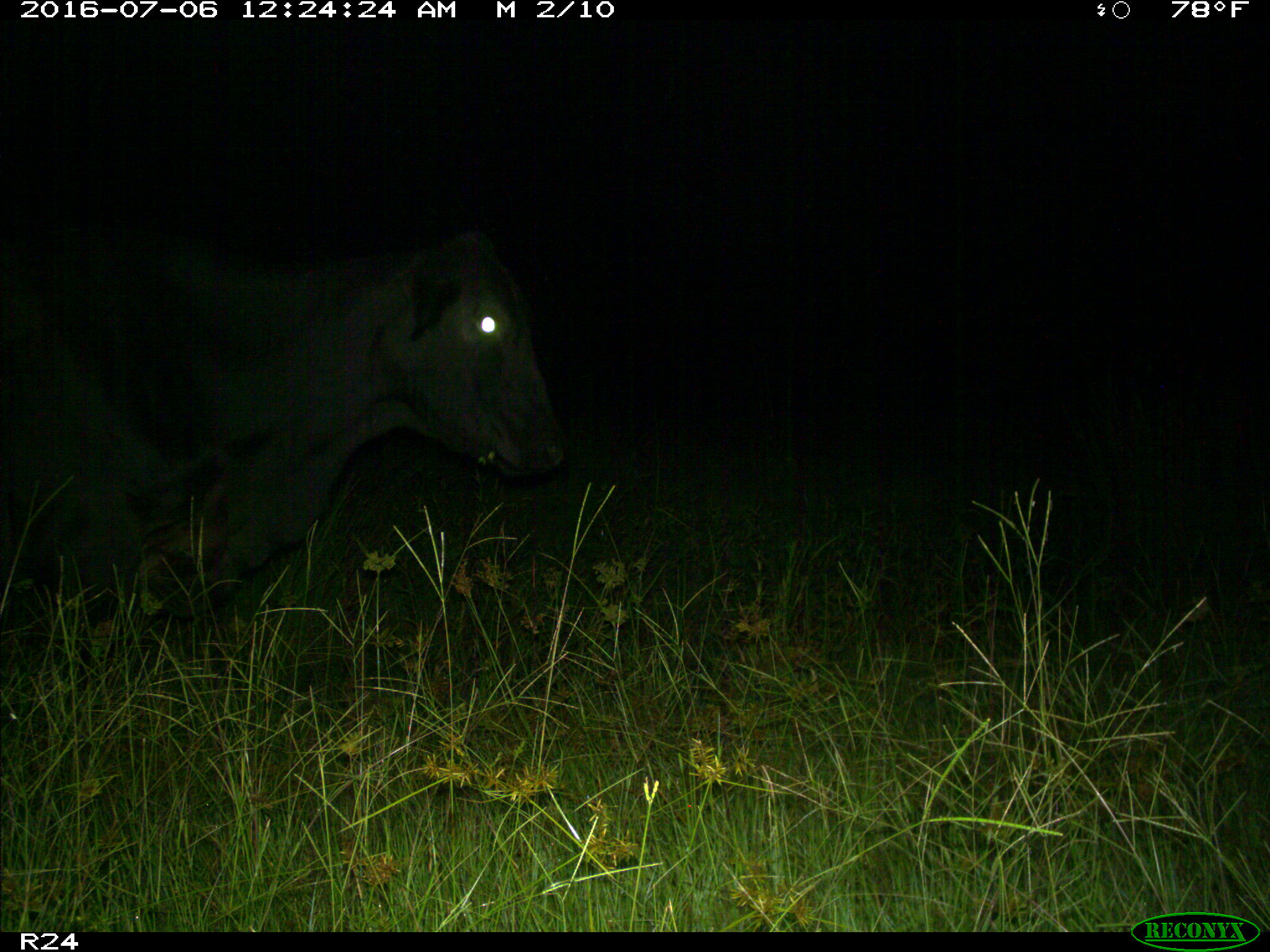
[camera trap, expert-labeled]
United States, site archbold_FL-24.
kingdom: Animalia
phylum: Chordata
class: Mammalia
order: Artiodactyla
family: Bovidae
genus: Bos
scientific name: Bos taurus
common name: domestic cow